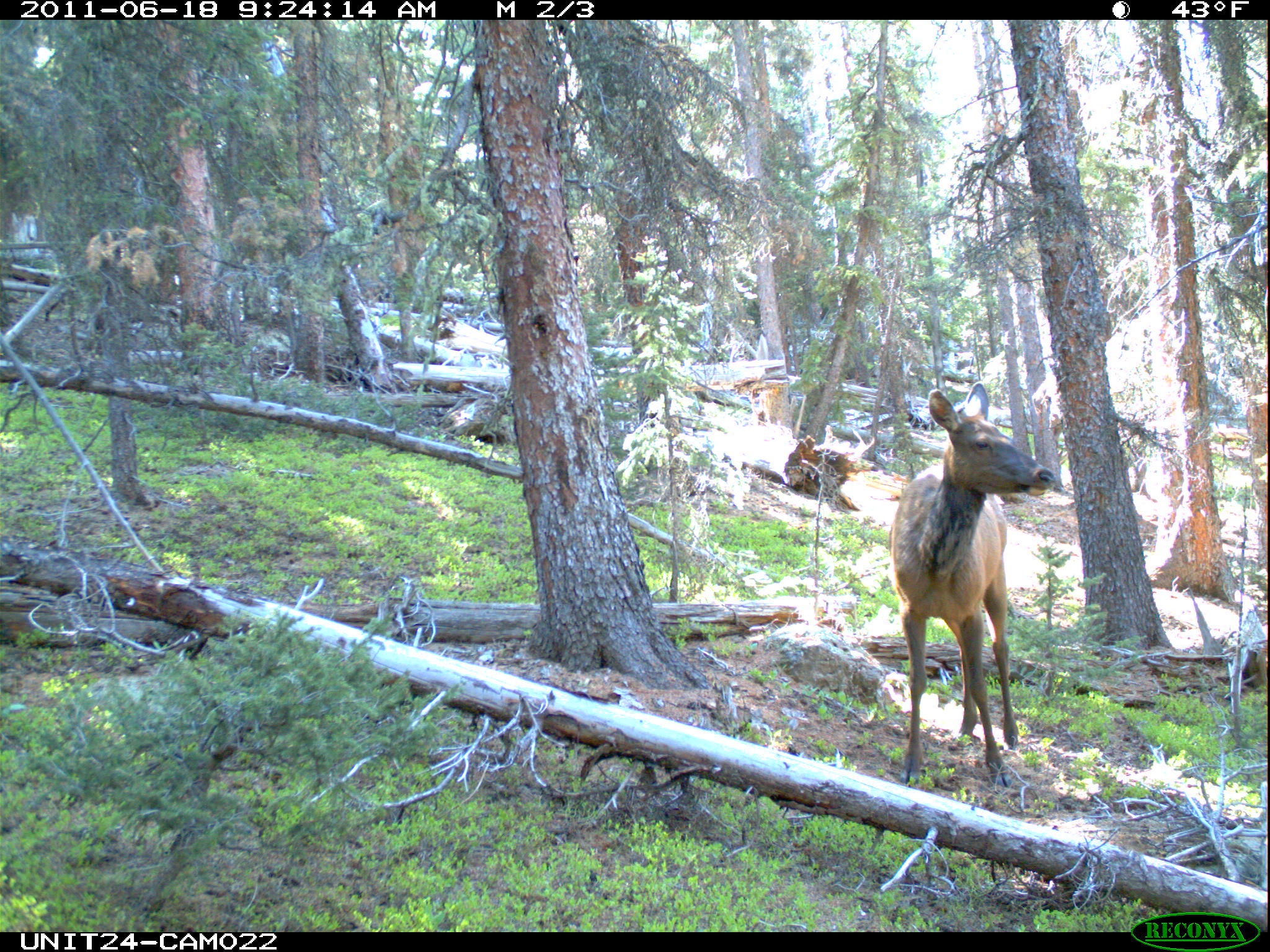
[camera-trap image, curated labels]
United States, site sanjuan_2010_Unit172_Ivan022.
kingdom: Animalia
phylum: Chordata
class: Mammalia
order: Artiodactyla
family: Cervidae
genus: Cervus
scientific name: Cervus elaphus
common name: red deer